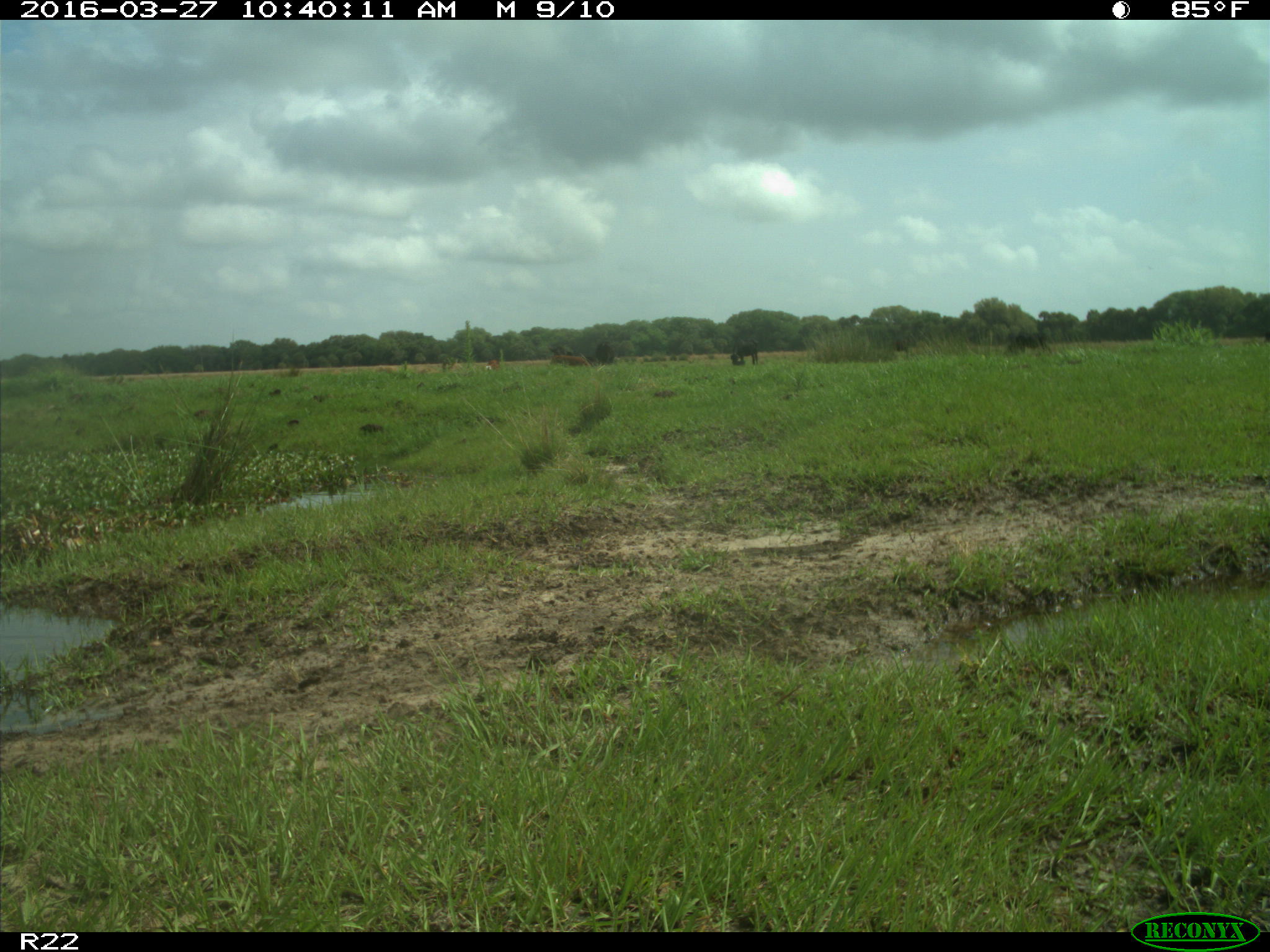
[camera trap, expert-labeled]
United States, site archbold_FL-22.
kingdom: Animalia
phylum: Chordata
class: Mammalia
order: Artiodactyla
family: Bovidae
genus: Bos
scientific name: Bos taurus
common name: domestic cow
Bos taurus (domestic cow).